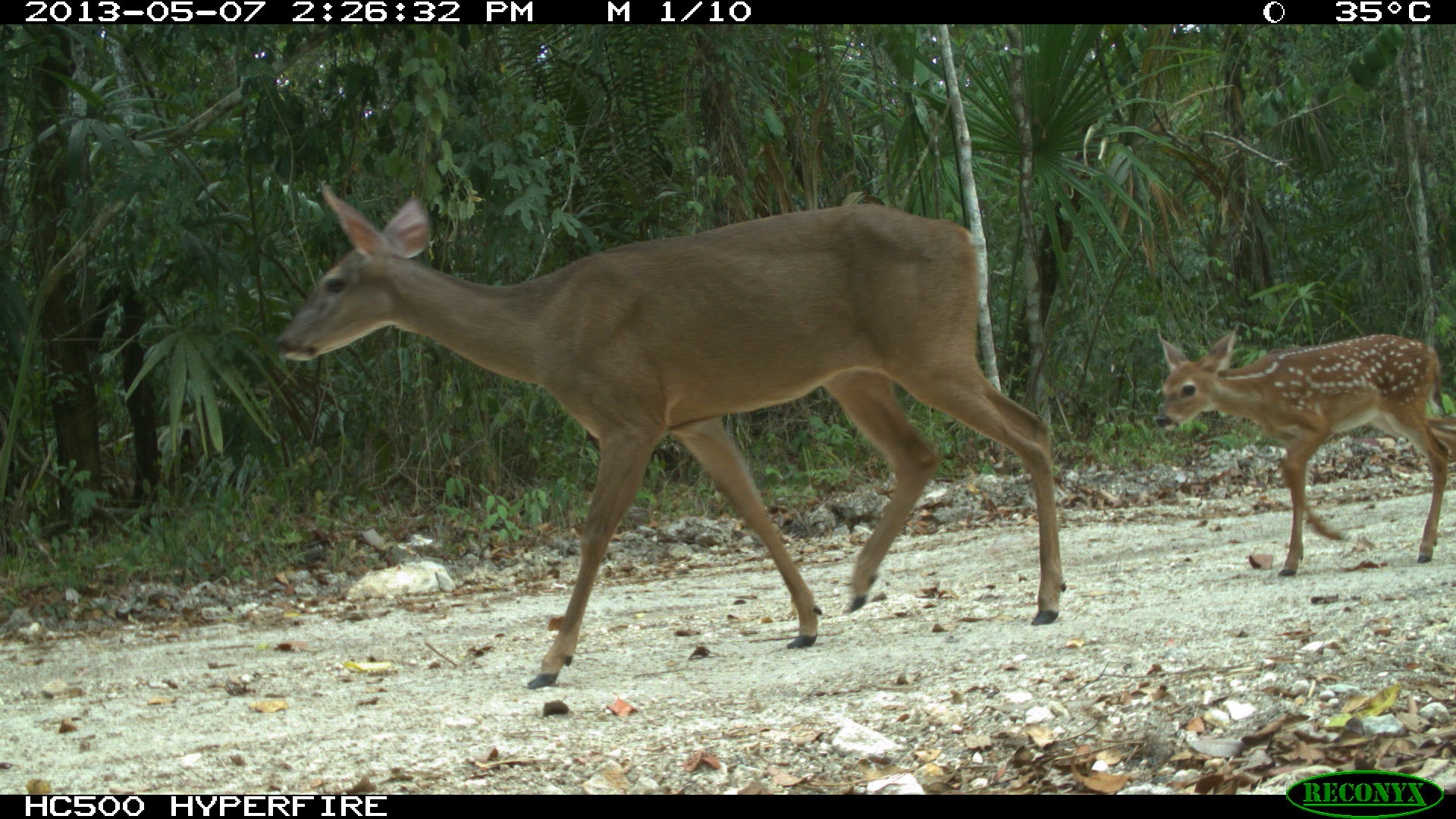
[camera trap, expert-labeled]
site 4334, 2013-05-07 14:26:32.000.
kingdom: Animalia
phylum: Chordata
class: Mammalia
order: Artiodactyla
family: Cervidae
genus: Odocoileus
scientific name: Odocoileus virginianus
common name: white-tailed deer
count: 3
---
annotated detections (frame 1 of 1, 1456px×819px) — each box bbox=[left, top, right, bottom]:
odocoileus virginianus: bbox=[274, 181, 1067, 690]; bbox=[1154, 323, 1452, 578]